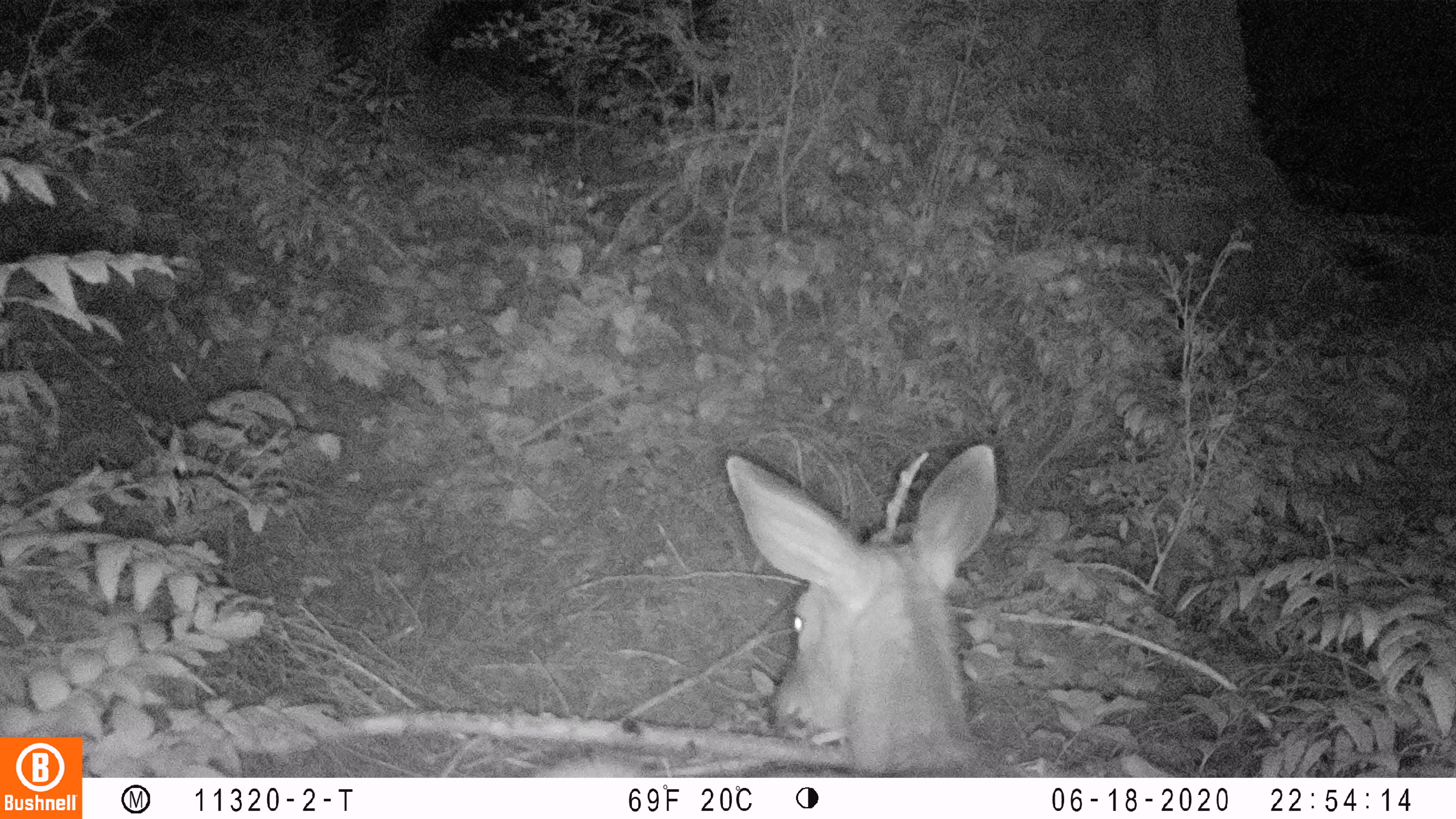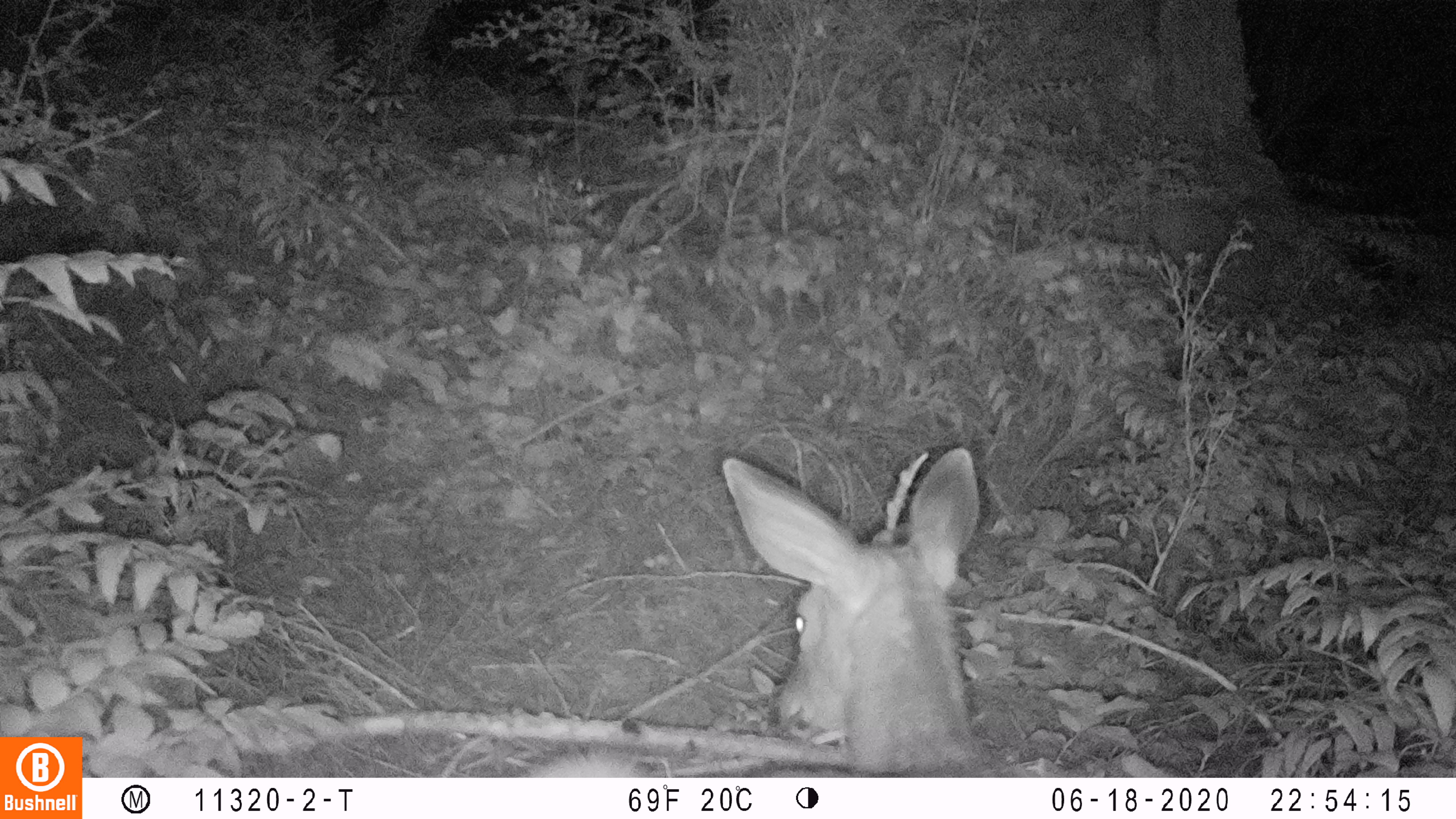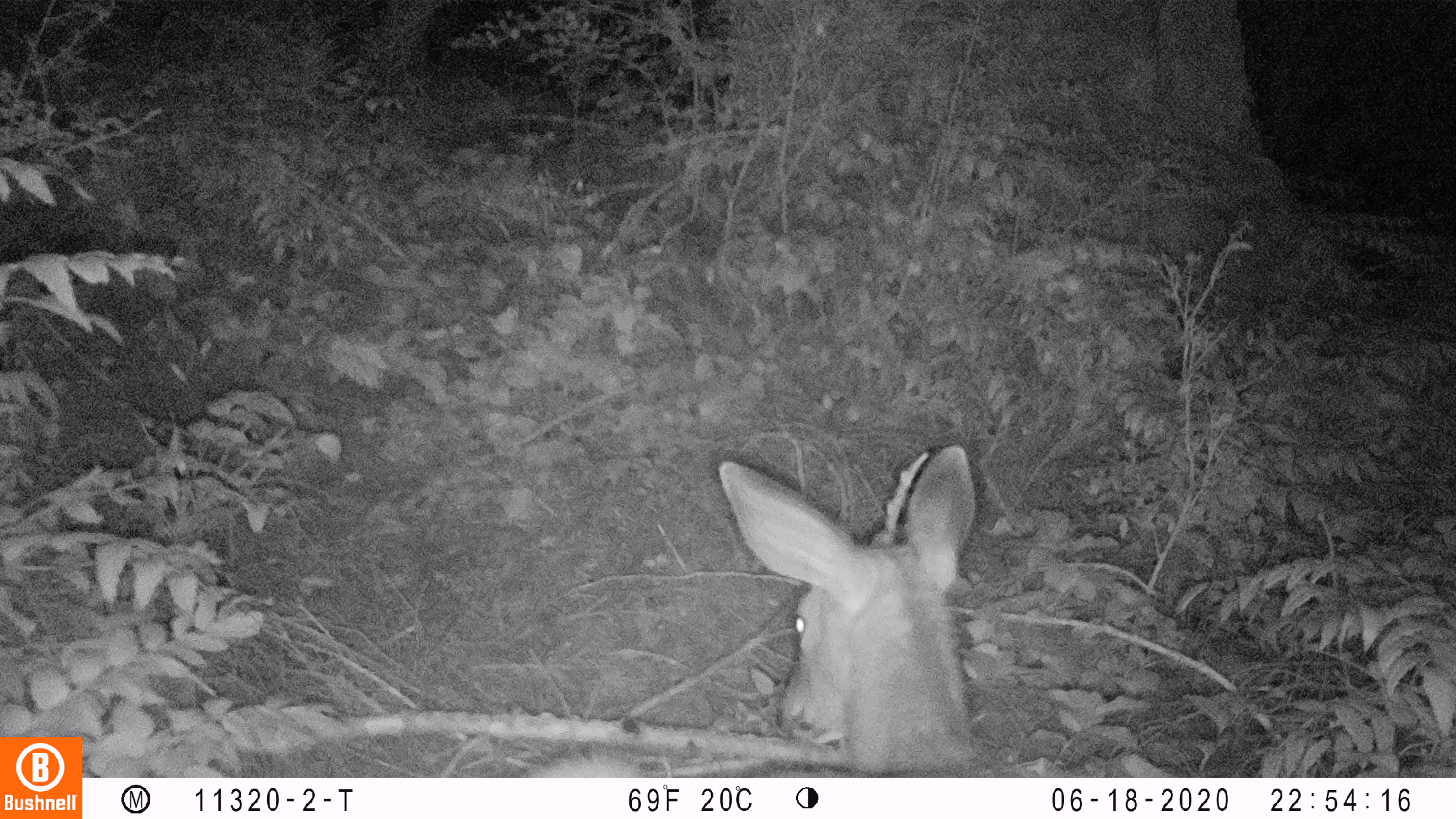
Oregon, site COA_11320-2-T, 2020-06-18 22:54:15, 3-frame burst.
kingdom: Animalia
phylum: Chordata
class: Mammalia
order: Artiodactyla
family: Cervidae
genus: Odocoileus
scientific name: Odocoileus hemionus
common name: black-tailed deer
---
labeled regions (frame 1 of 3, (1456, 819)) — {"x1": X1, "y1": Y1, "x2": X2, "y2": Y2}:
black-tailed deer: {"x1": 535, "y1": 433, "x2": 1009, "y2": 774}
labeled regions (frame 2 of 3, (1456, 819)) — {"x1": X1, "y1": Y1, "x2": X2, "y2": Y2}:
black-tailed deer: {"x1": 529, "y1": 434, "x2": 988, "y2": 774}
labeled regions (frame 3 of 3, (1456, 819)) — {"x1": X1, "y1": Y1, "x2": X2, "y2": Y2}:
black-tailed deer: {"x1": 535, "y1": 435, "x2": 988, "y2": 774}